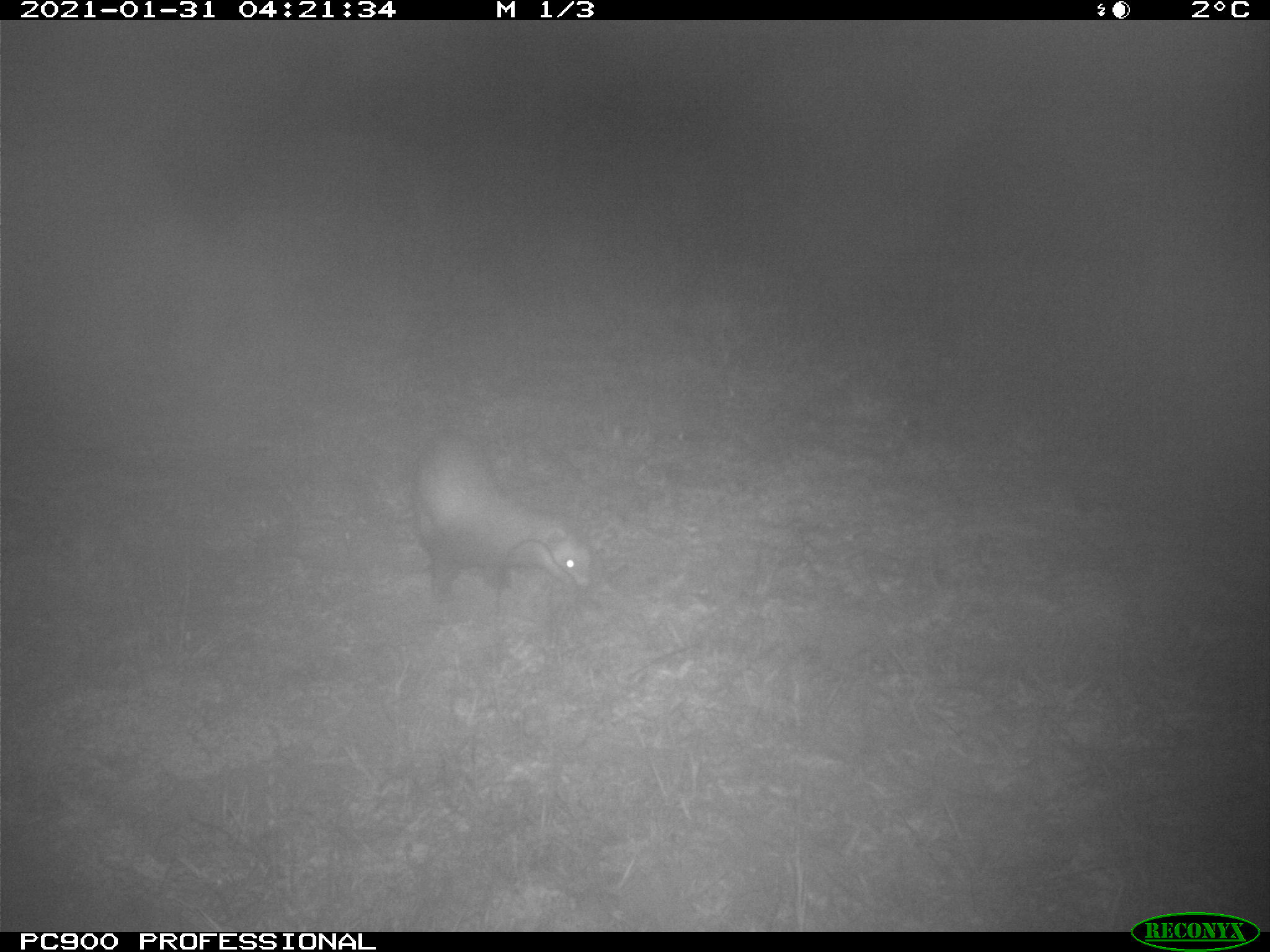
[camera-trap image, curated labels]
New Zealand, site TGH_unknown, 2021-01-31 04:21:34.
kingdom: Animalia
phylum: Chordata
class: Mammalia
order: Carnivora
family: Mustelidae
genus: Mustela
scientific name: Mustela furo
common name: ferret